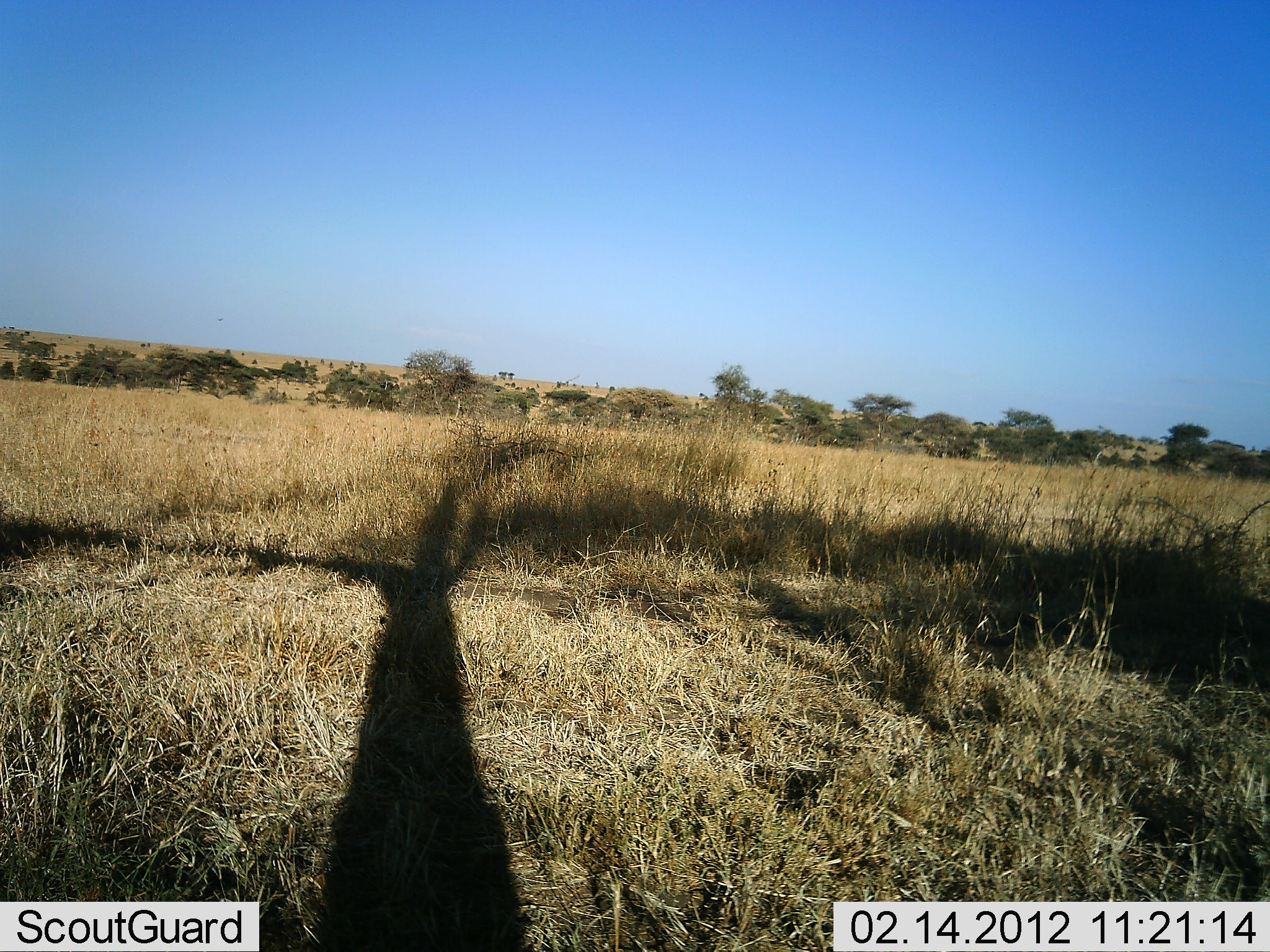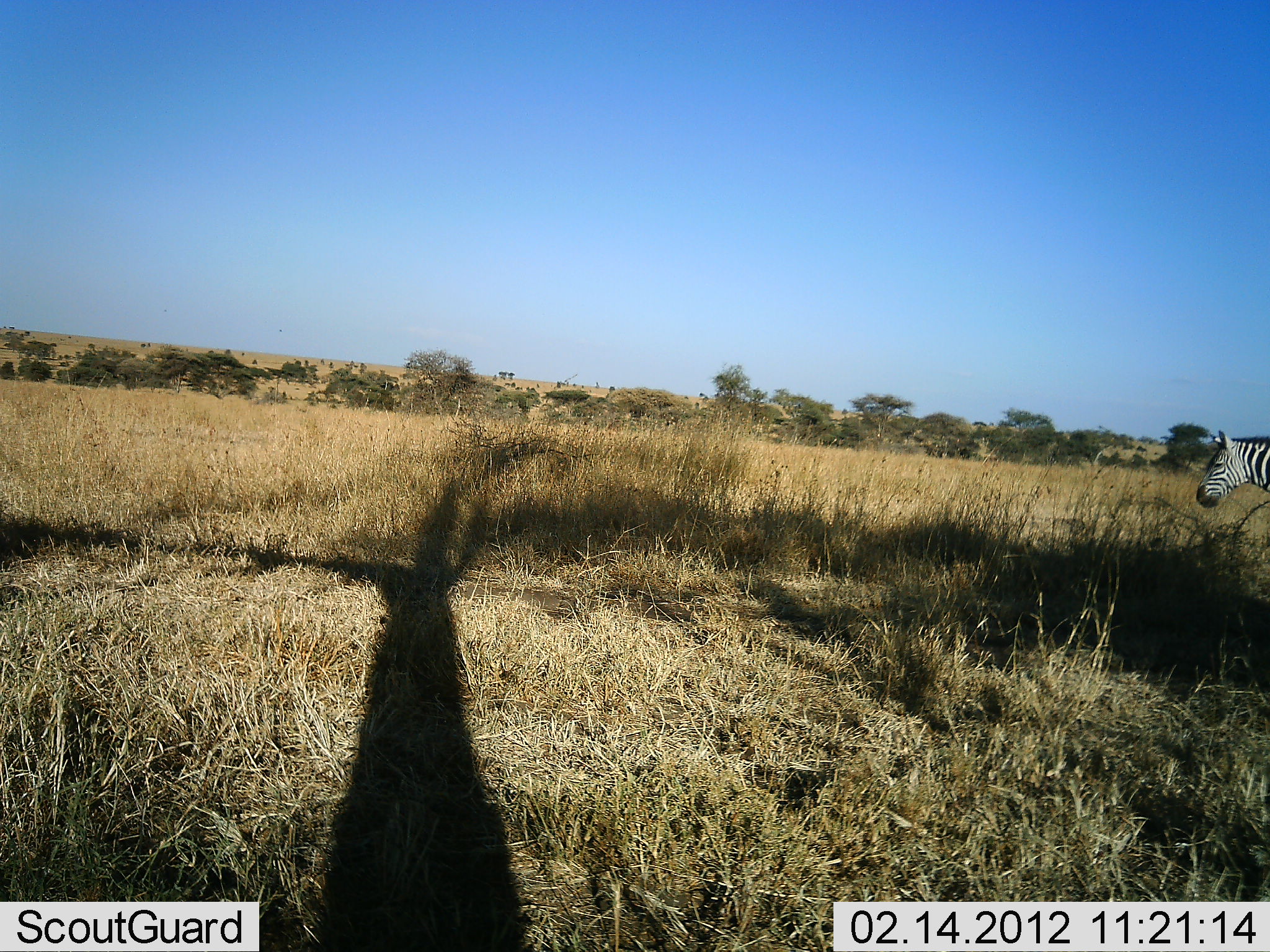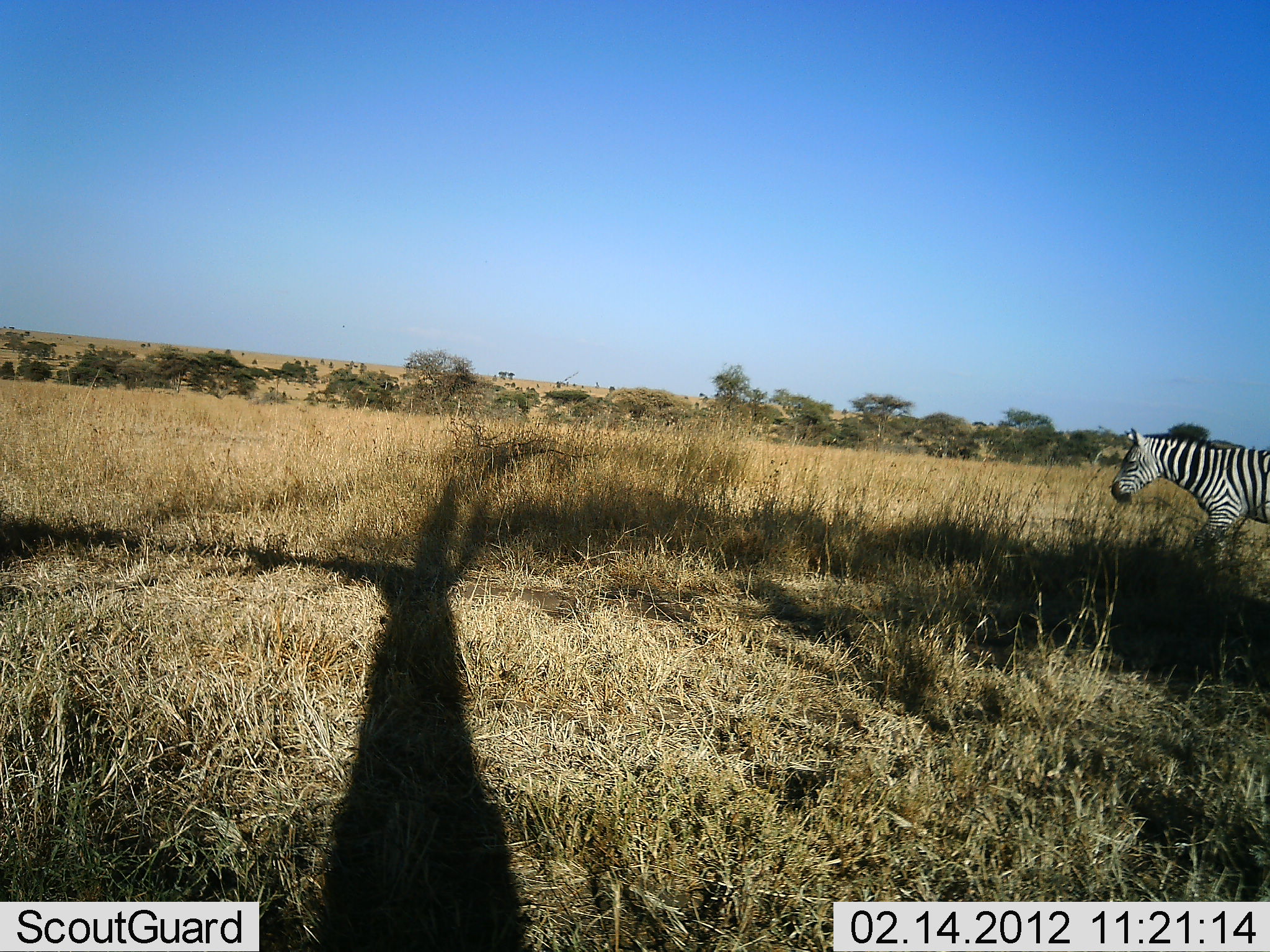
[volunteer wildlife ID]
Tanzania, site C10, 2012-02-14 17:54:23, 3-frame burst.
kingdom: Animalia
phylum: Chordata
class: Mammalia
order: Perissodactyla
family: Equidae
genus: Equus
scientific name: Equus quagga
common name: plains zebra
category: zebra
Zebra (plains zebra) (Equus quagga), count 1. Behavior (volunteer vote fractions): standing 0%, resting 0%, moving 100%, interacting 0%. Young present (vote fraction): 0%. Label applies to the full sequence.